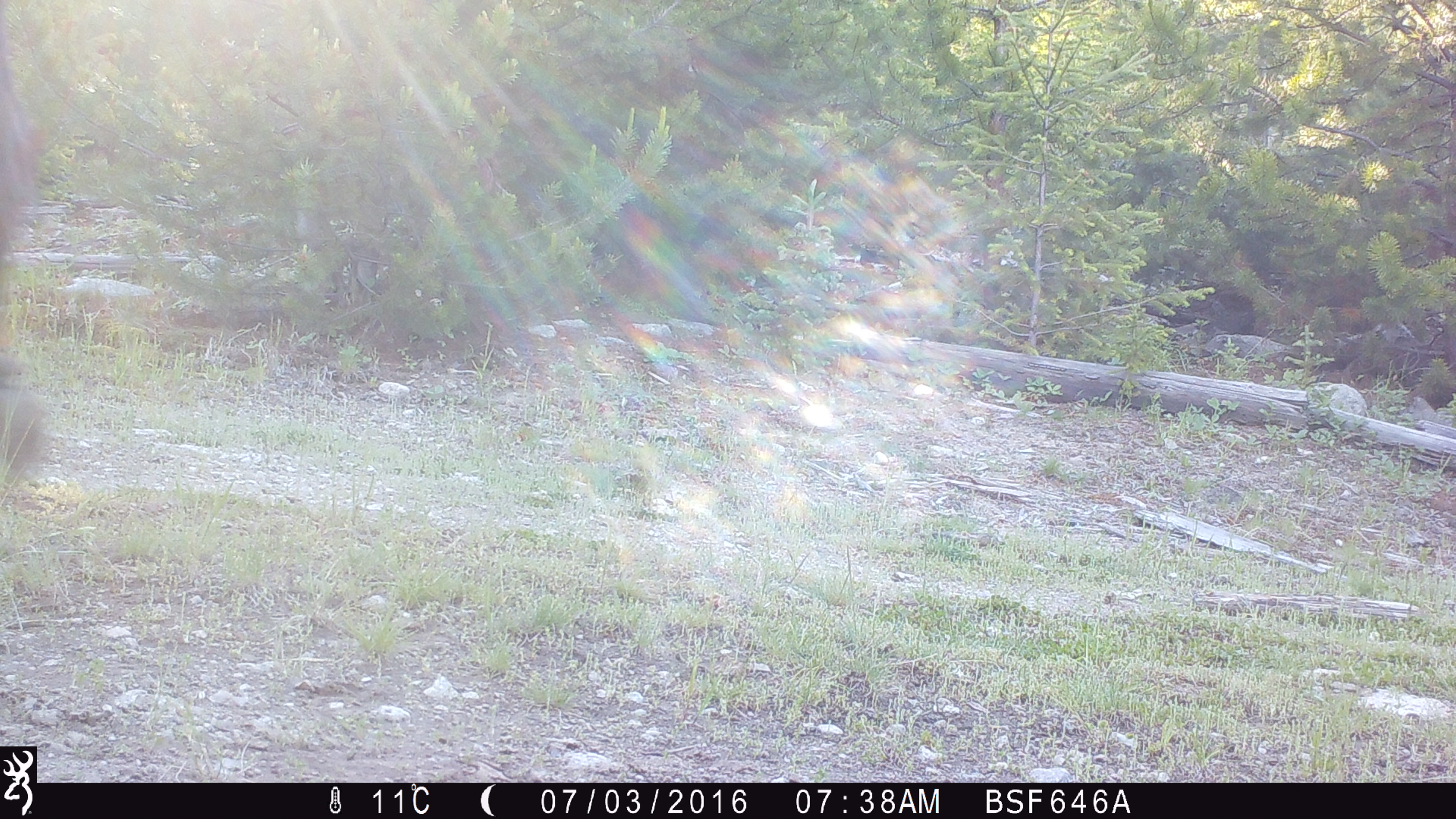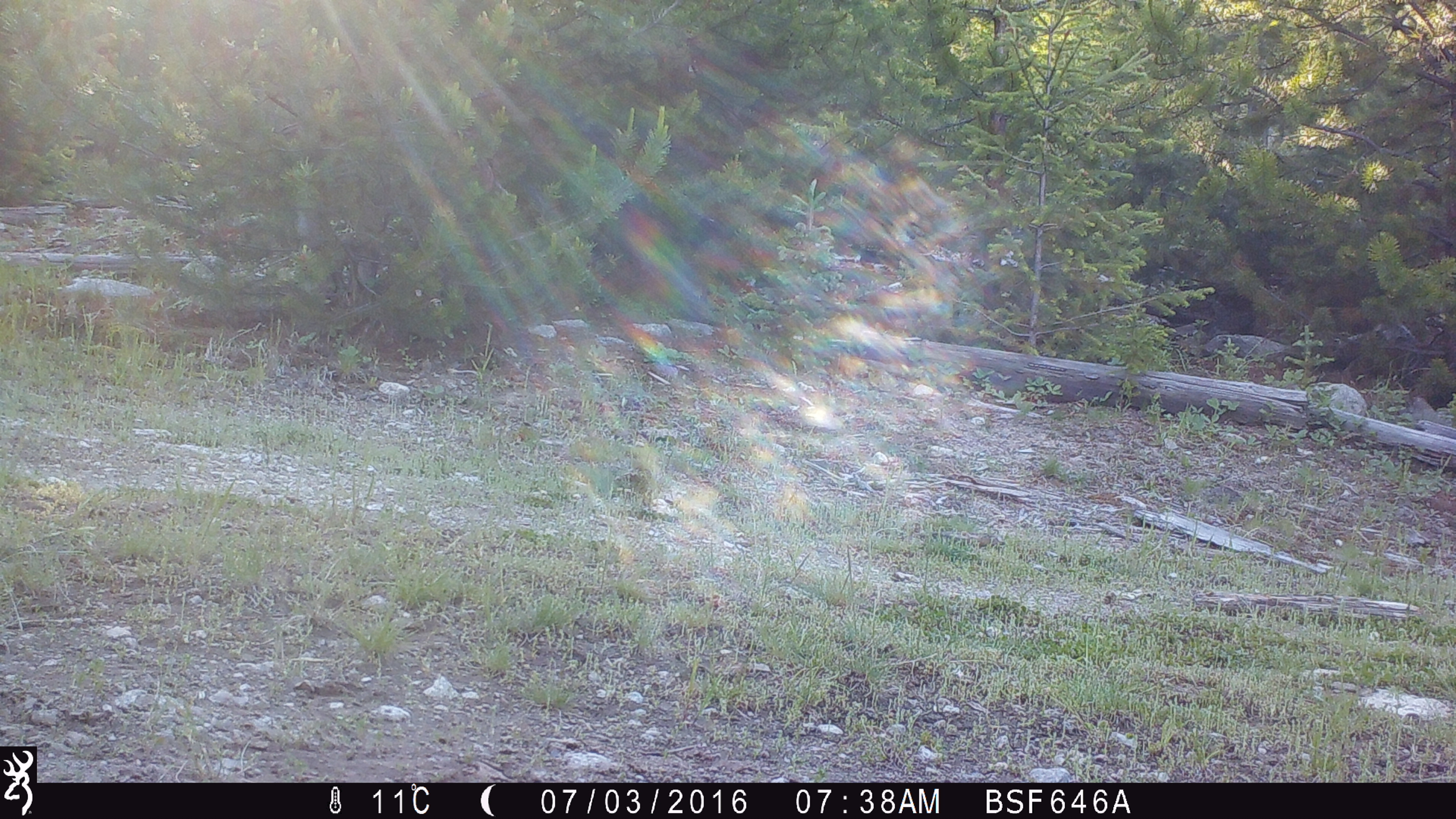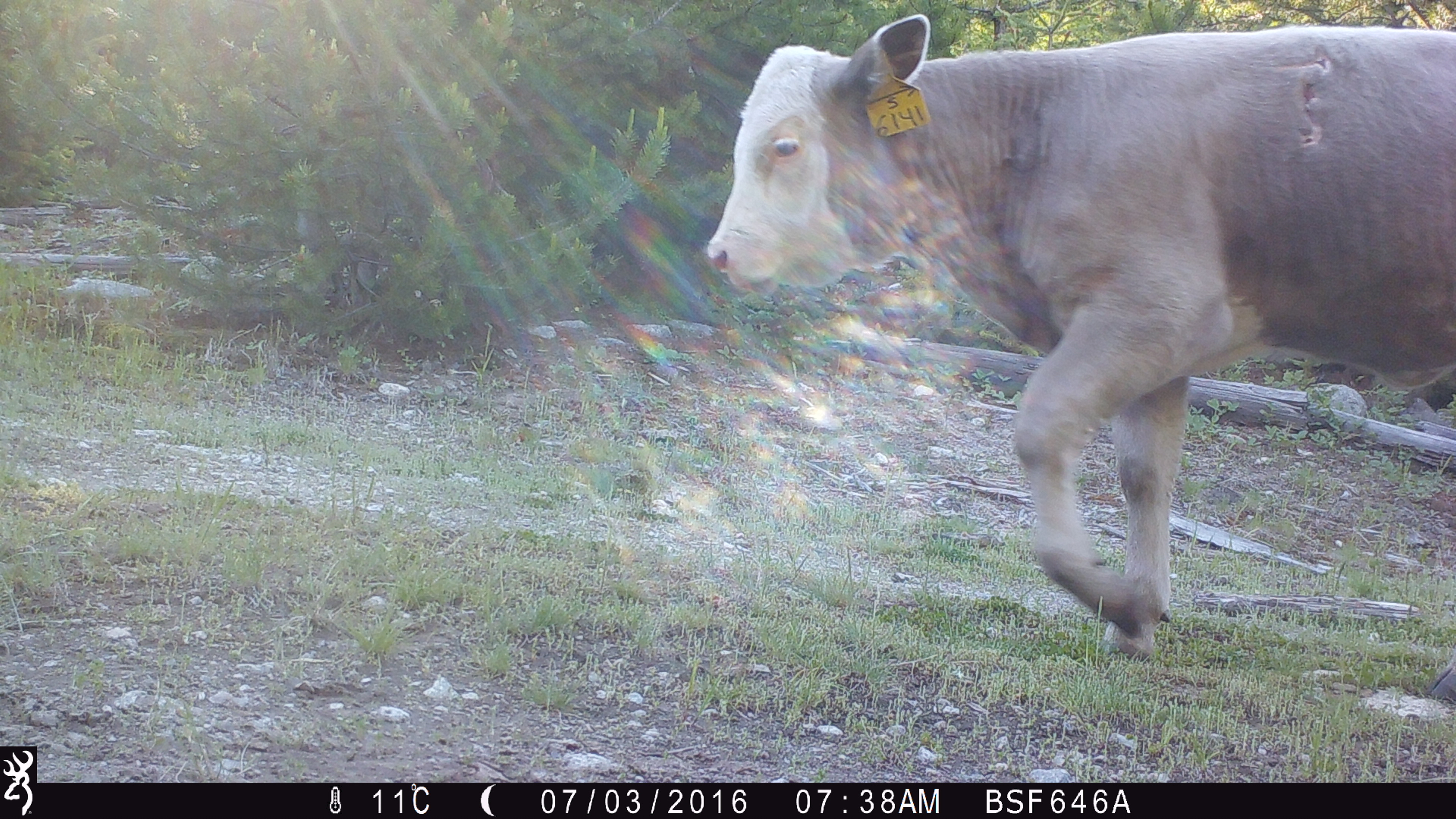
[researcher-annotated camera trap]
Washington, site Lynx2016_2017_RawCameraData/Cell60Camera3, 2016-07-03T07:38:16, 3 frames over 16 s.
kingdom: Animalia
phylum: Chordata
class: Mammalia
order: Artiodactyla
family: Bovidae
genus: Bos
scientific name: Bos taurus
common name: domestic cattle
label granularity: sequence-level